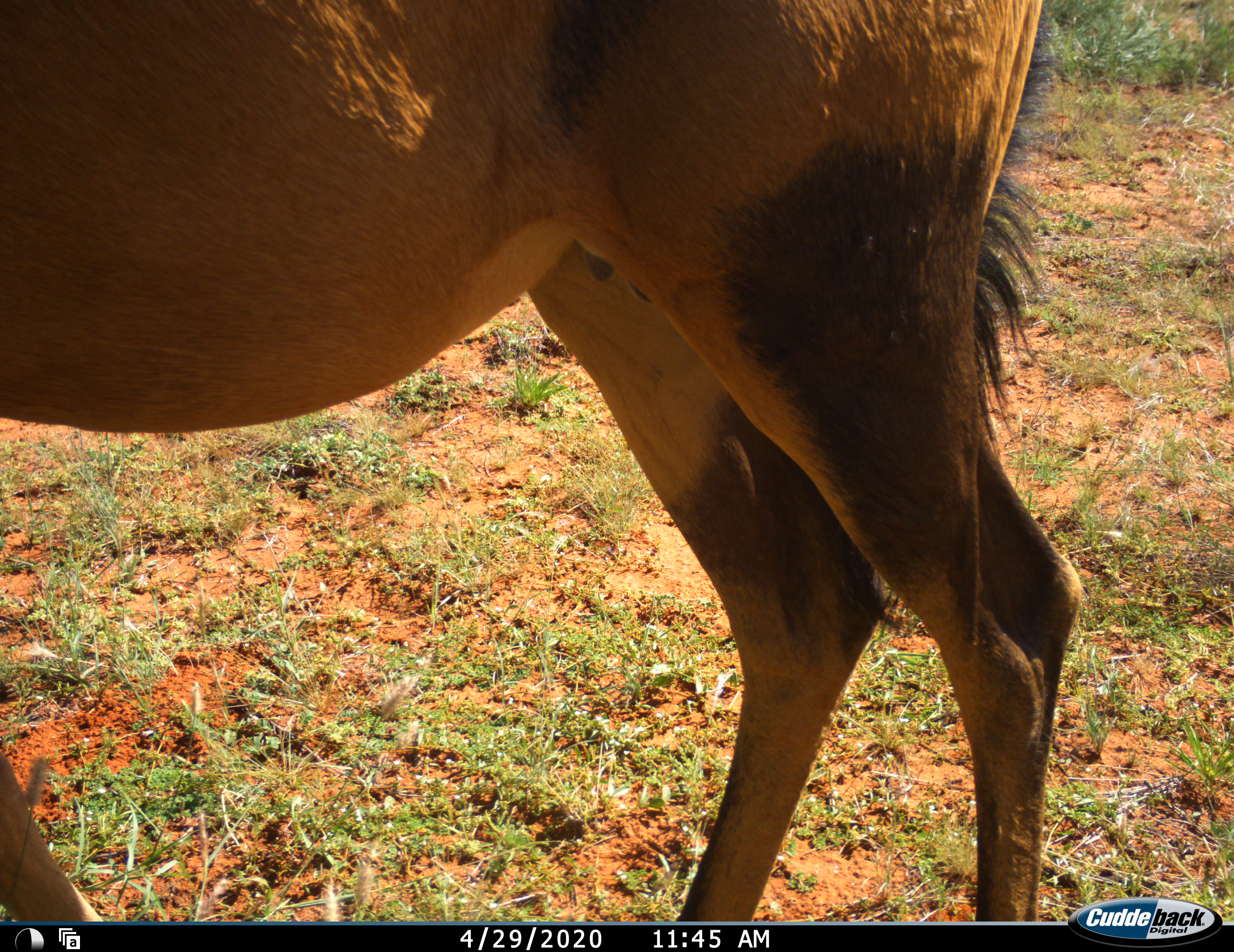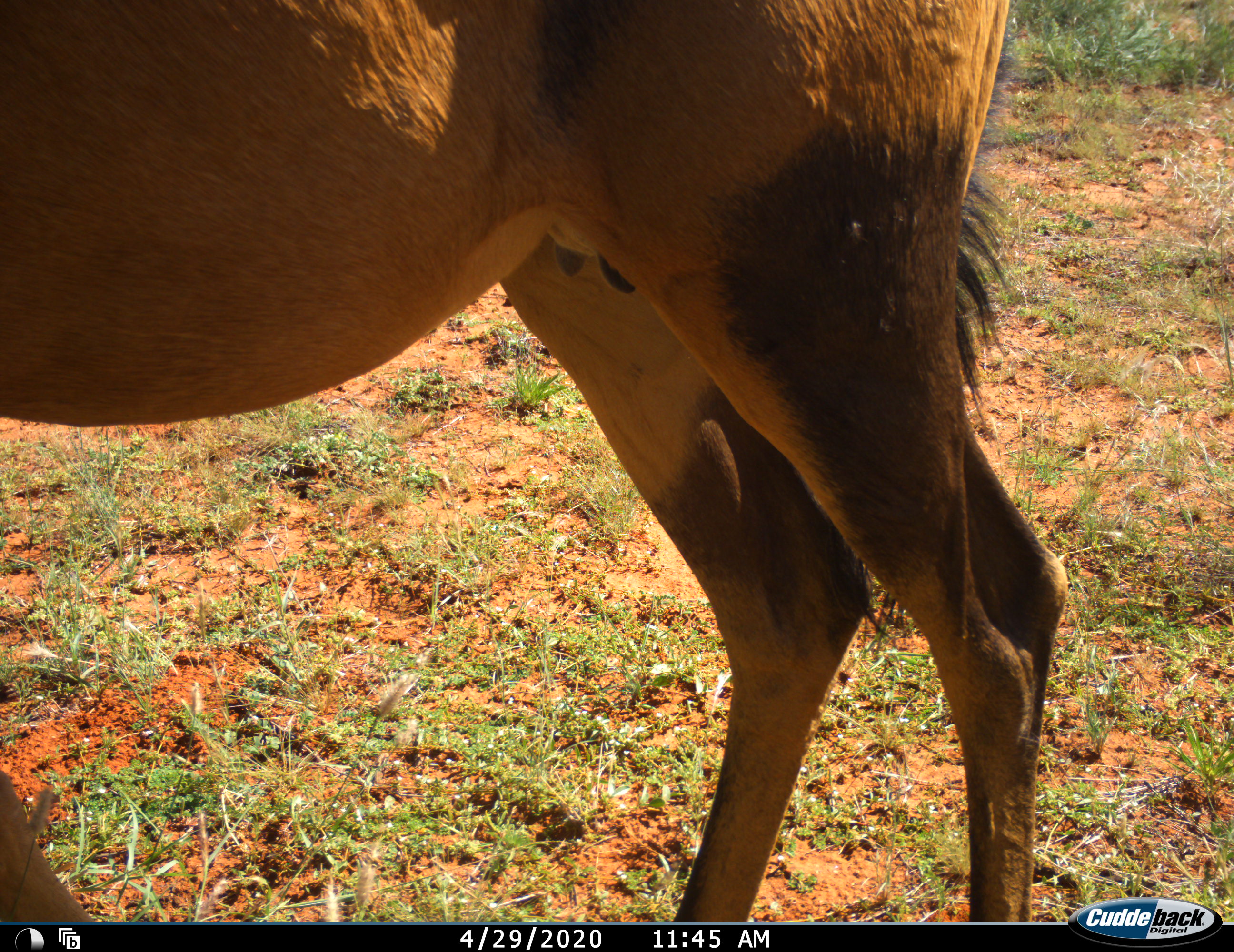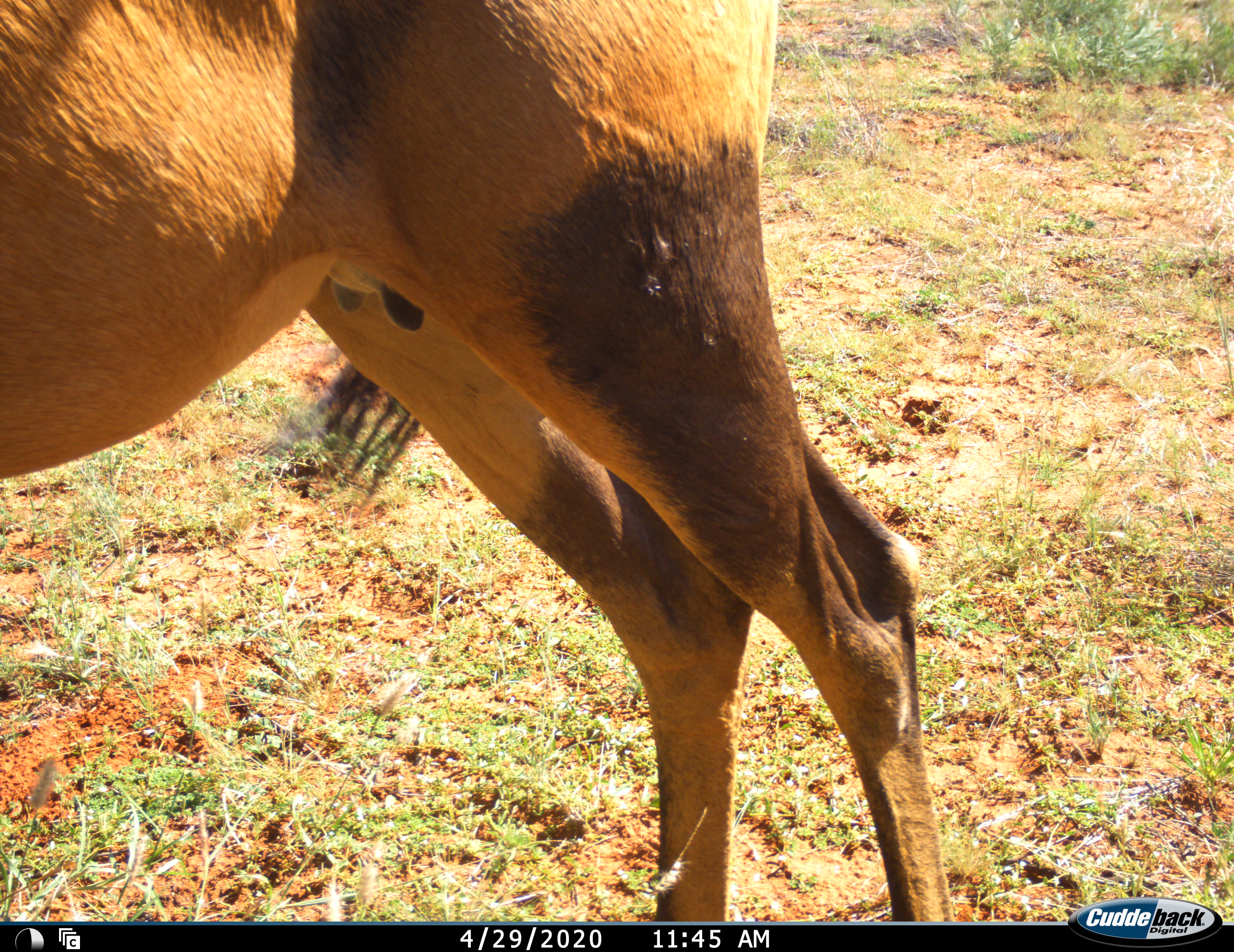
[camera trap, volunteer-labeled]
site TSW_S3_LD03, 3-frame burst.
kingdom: Animalia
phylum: Chordata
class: Mammalia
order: Artiodactyla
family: Bovidae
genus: Alcelaphus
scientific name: Alcelaphus buselaphus caama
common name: red hartebeest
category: hartebeestred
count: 1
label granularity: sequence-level